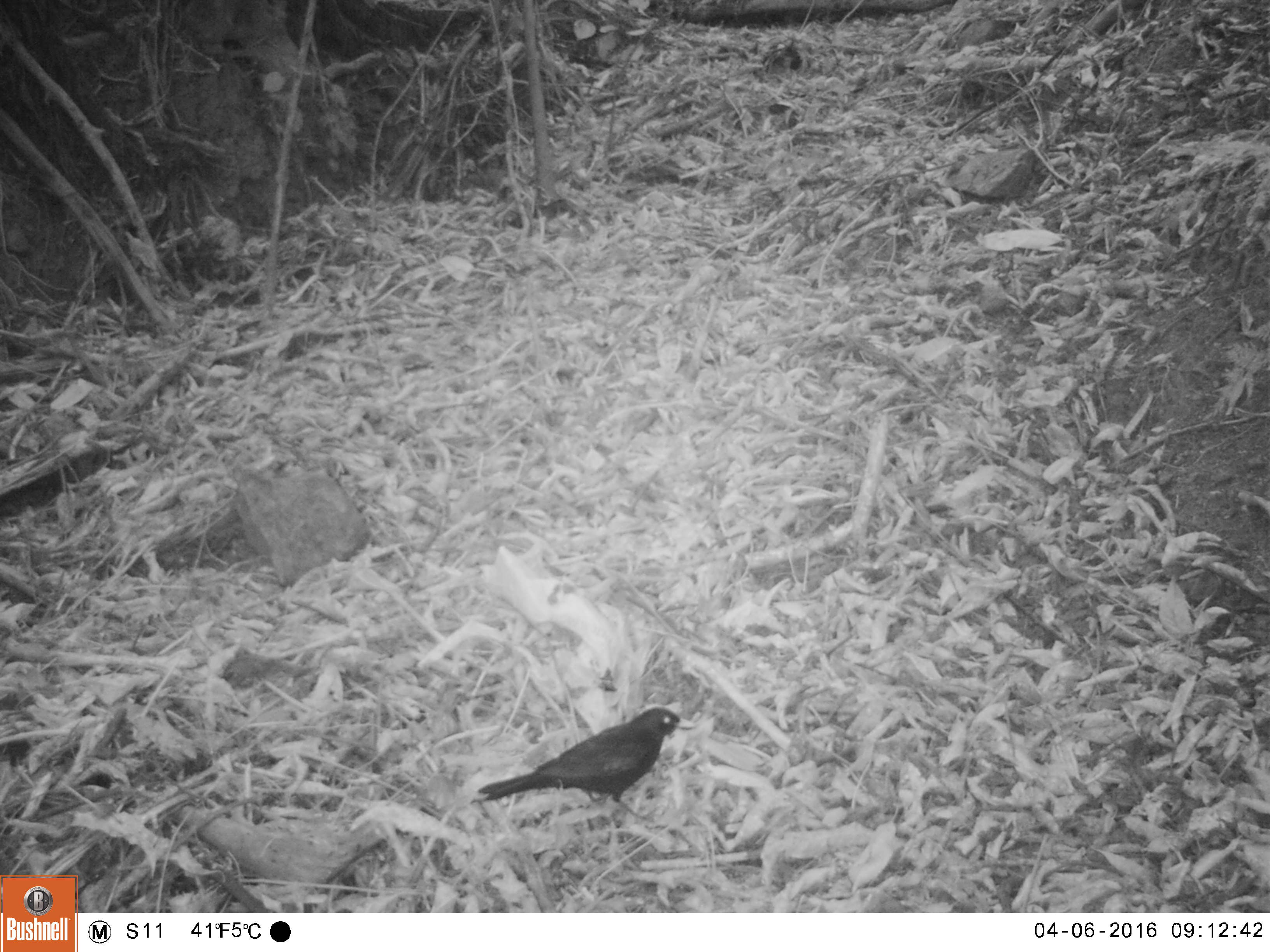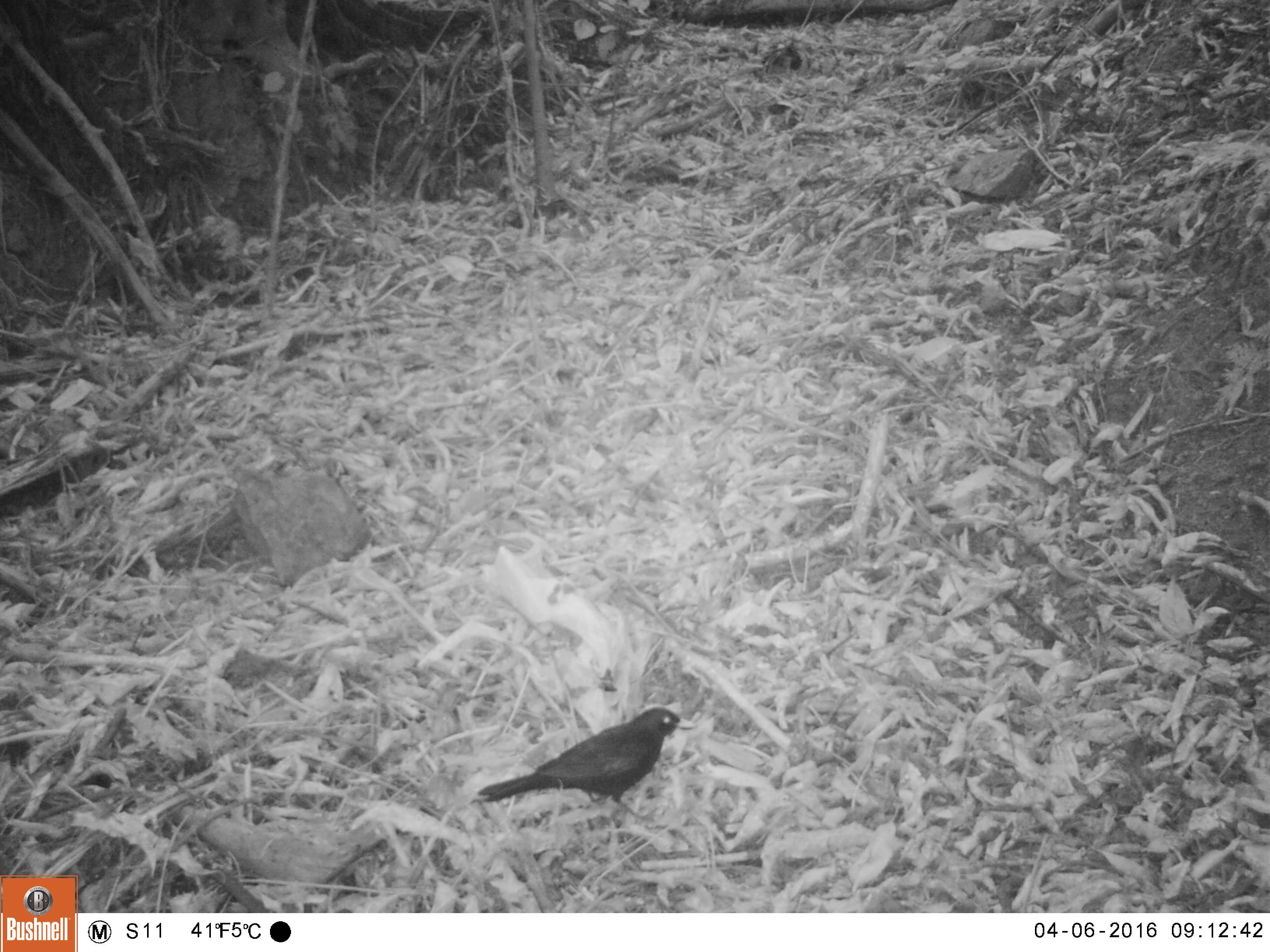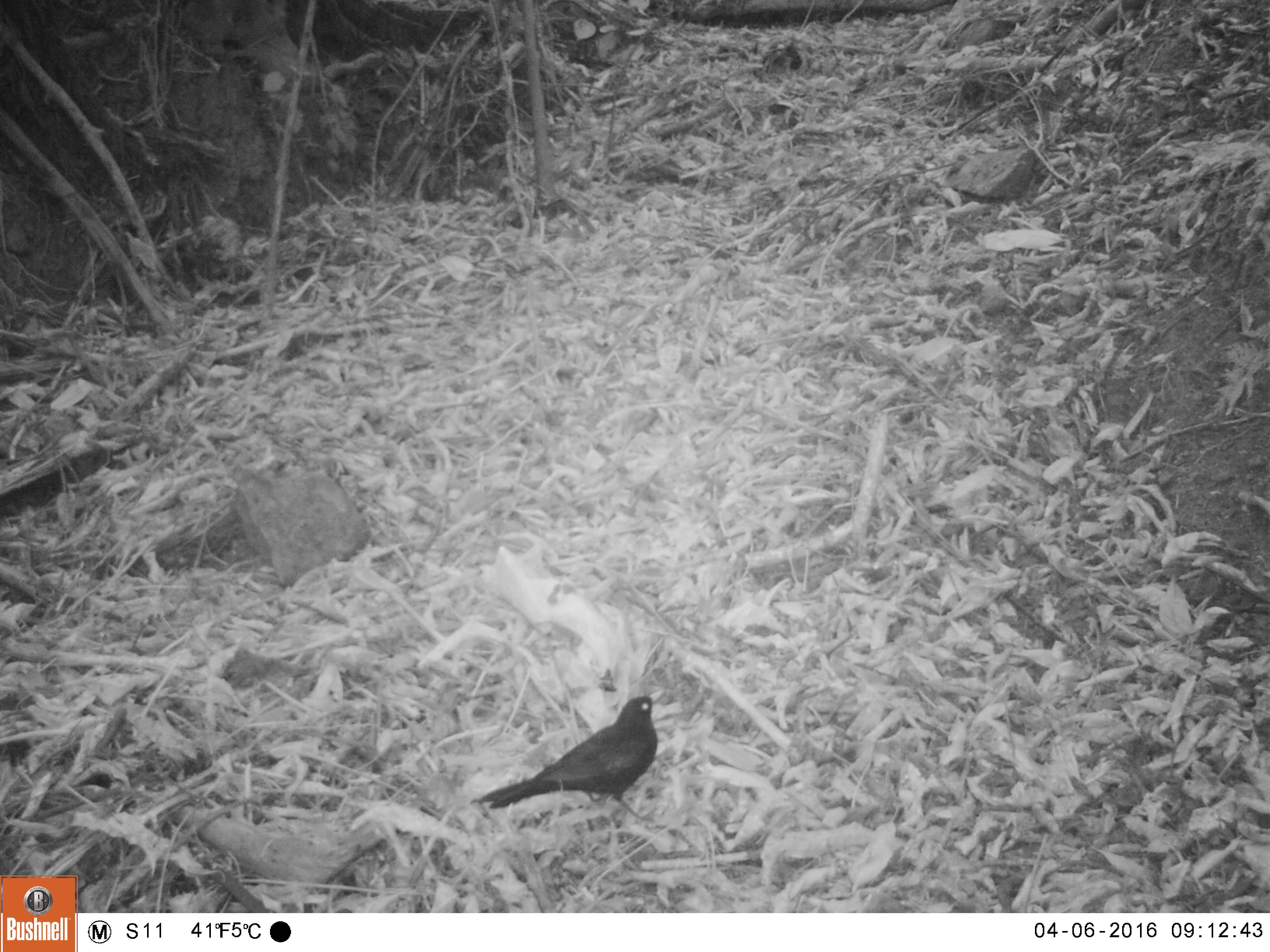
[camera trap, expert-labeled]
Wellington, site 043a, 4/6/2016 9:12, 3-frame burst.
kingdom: Animalia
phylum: Chordata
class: Aves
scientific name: Aves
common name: bird